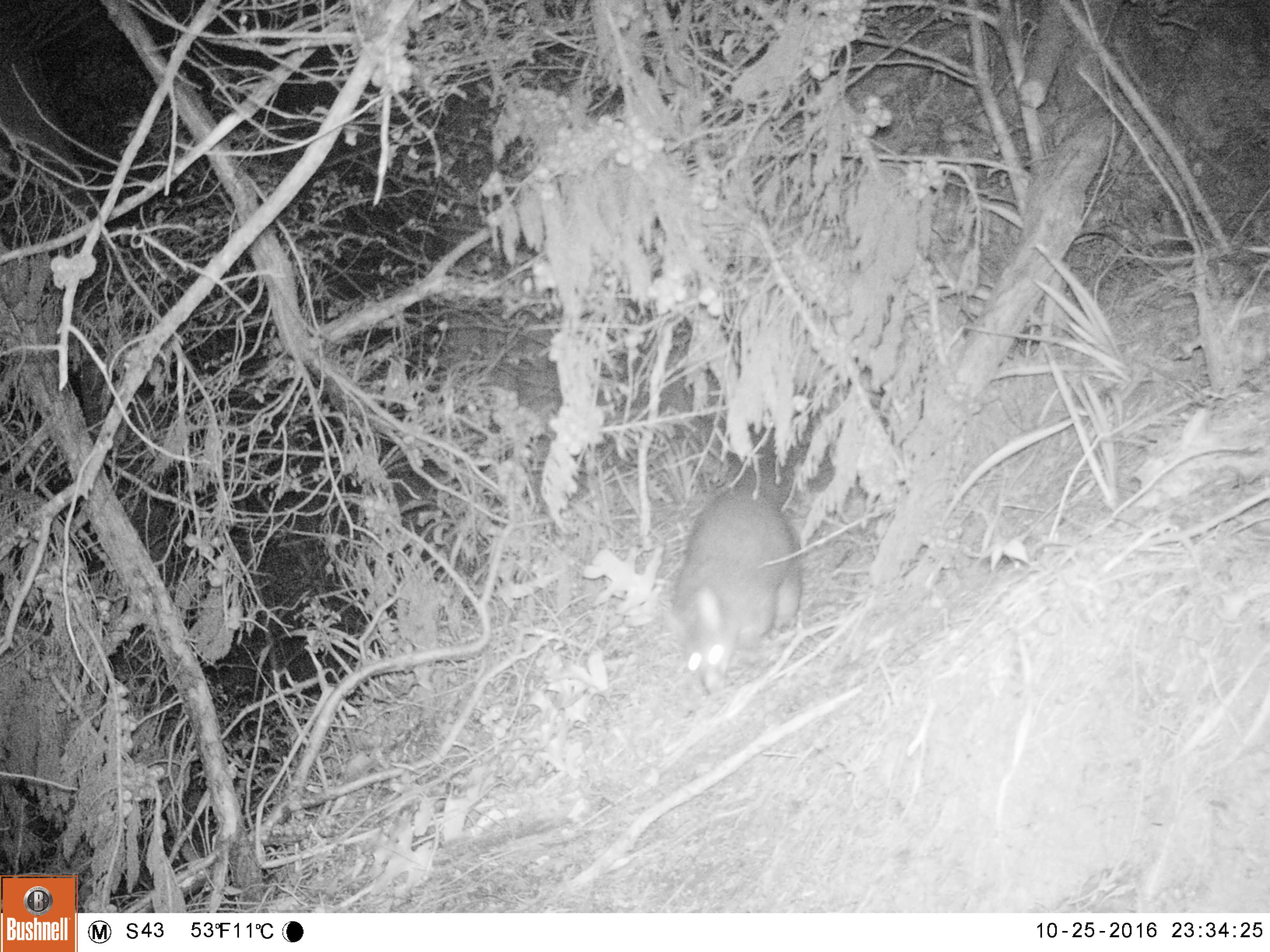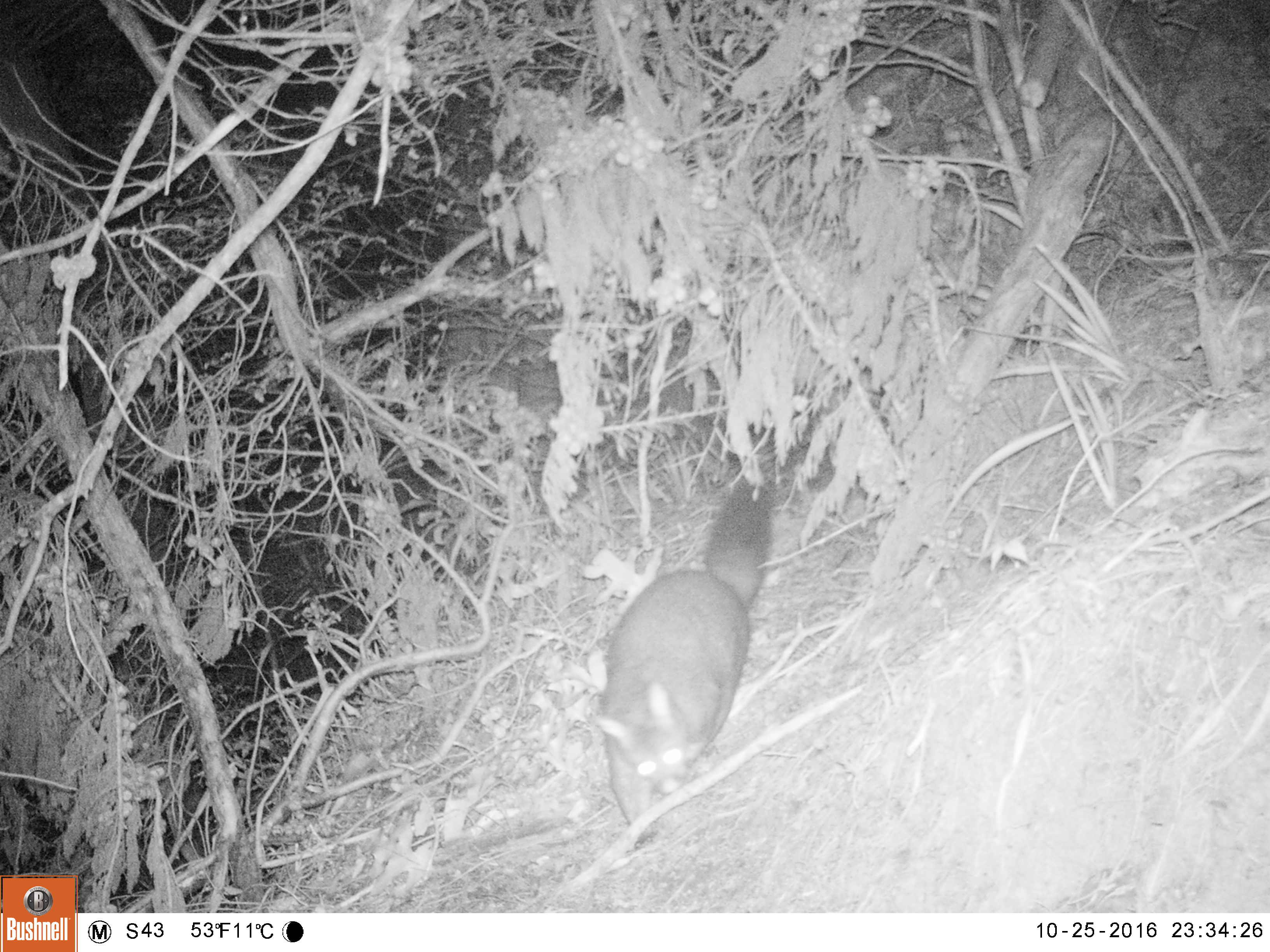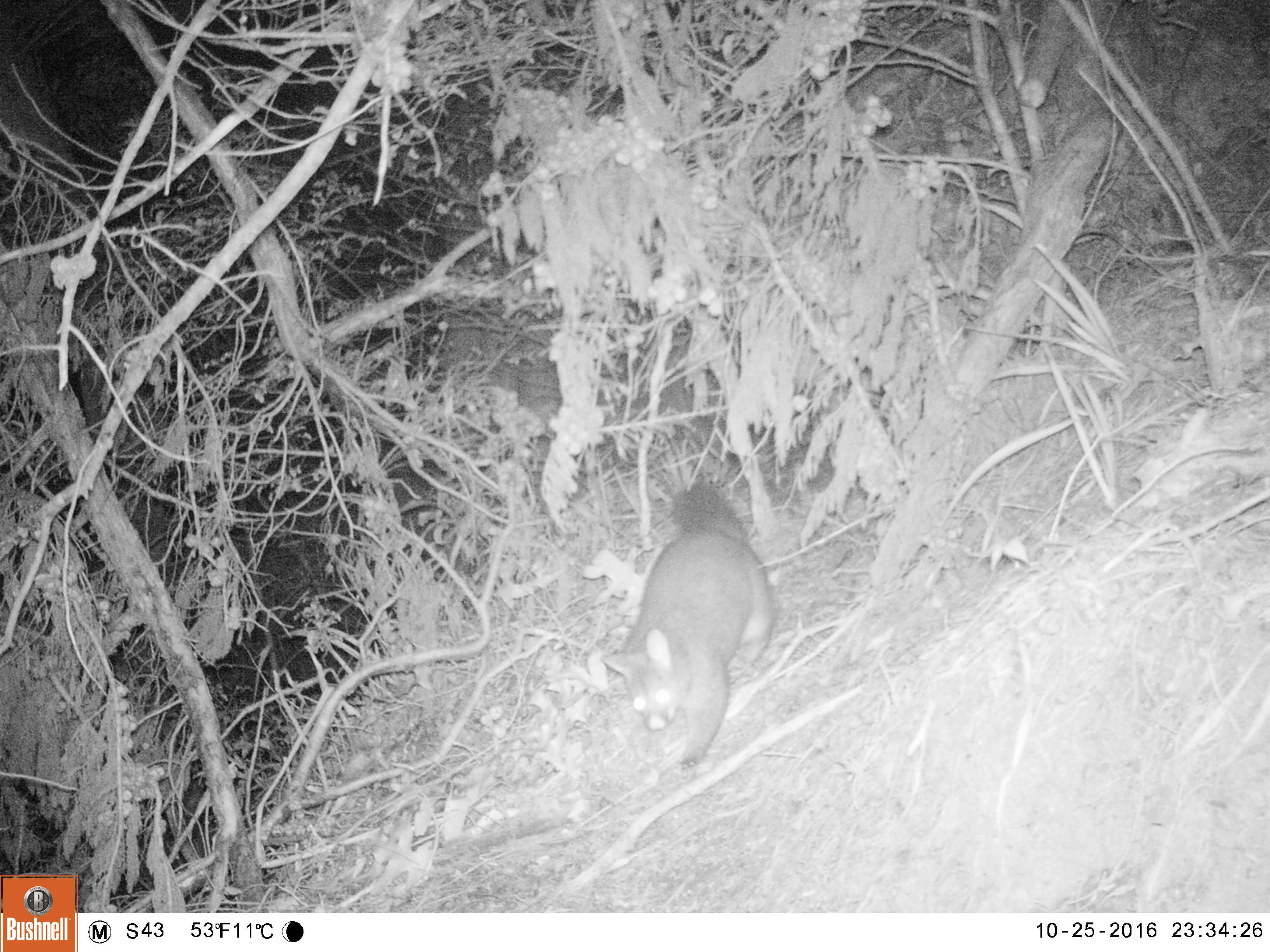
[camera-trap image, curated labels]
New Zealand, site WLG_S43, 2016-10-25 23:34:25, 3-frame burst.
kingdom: Animalia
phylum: Chordata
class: Mammalia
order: Diprotodontia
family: Phalangeridae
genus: Trichosurus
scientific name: Trichosurus vulpecula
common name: common brushtail possum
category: possum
Possum (common brushtail possum) (Trichosurus vulpecula).